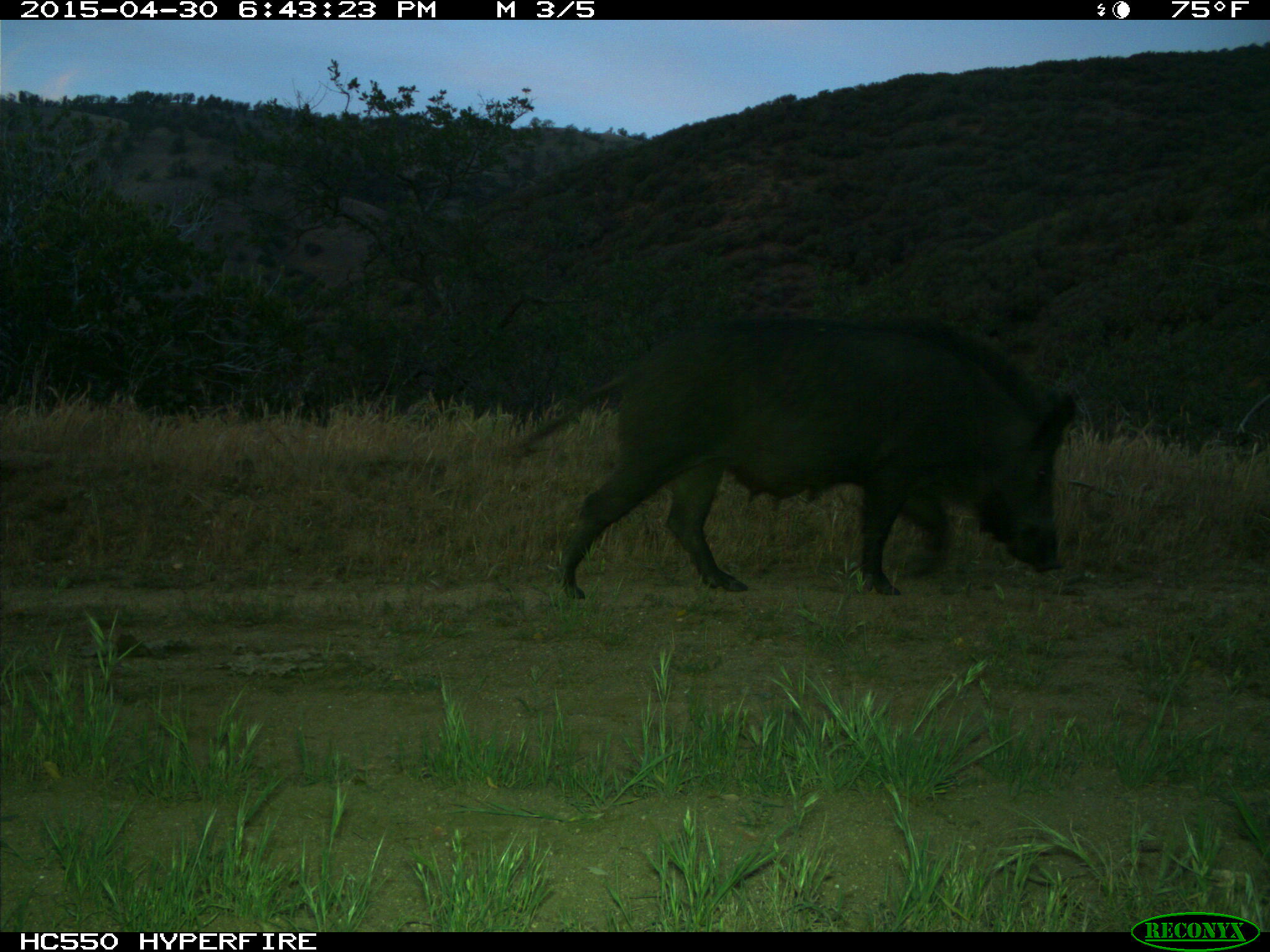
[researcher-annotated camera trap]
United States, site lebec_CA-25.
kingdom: Animalia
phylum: Chordata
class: Mammalia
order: Artiodactyla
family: Suidae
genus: Sus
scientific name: Sus scrofa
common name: wild boar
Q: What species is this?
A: Sus scrofa (wild boar).